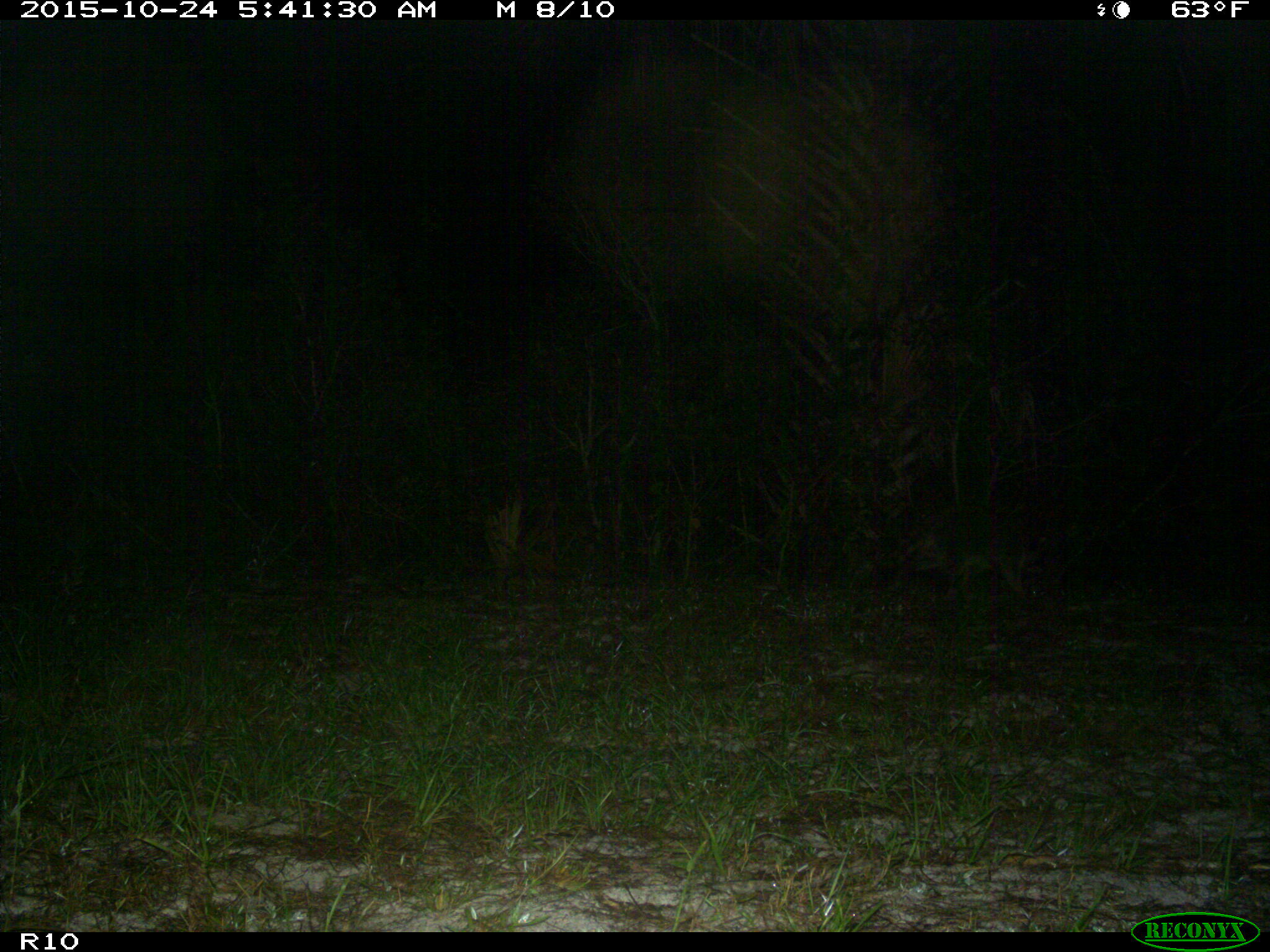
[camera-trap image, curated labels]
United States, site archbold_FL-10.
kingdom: Animalia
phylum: Chordata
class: Mammalia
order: Carnivora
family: Procyonidae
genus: Procyon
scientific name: Procyon lotor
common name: common raccoon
Procyon lotor (common raccoon).